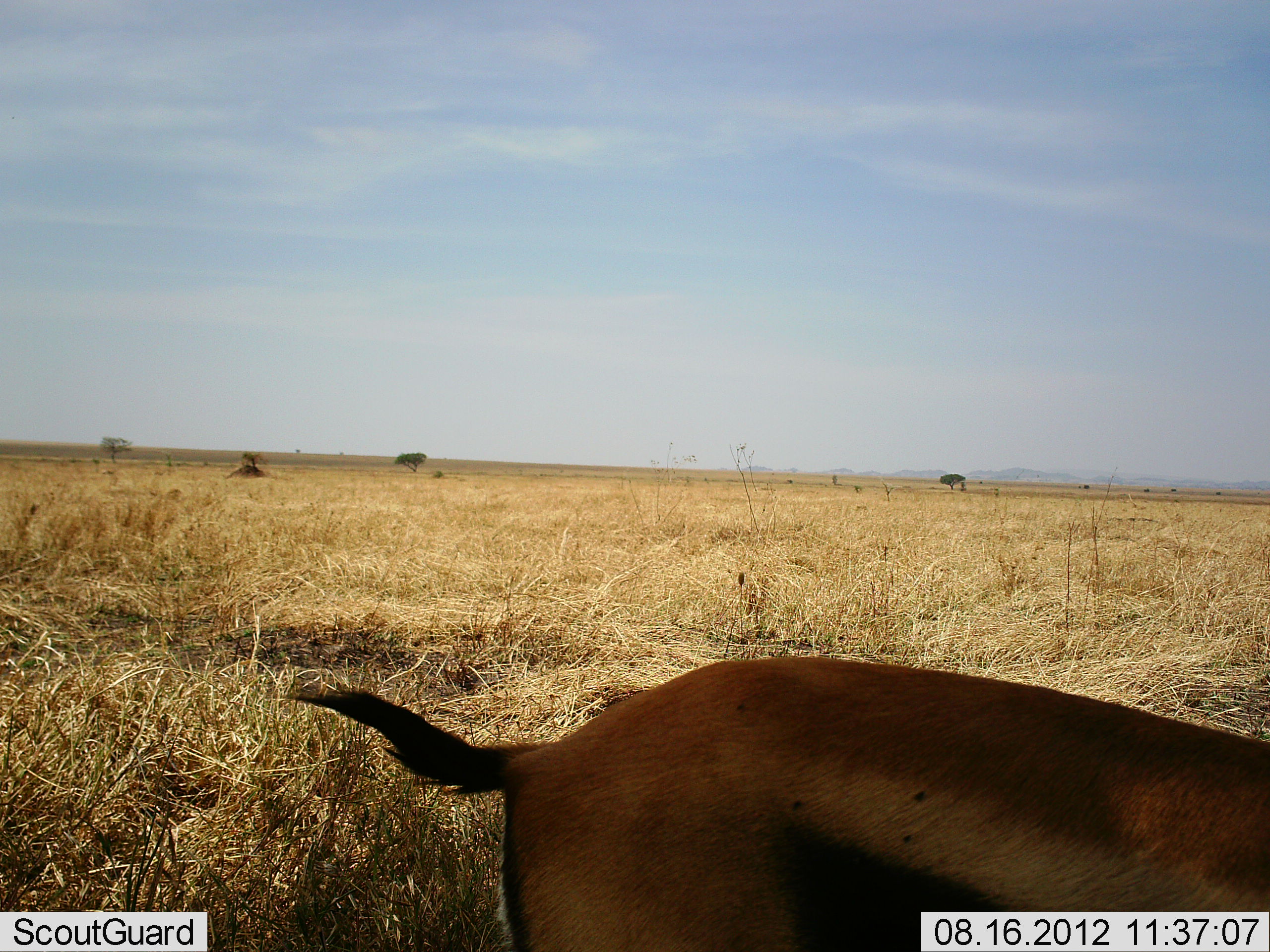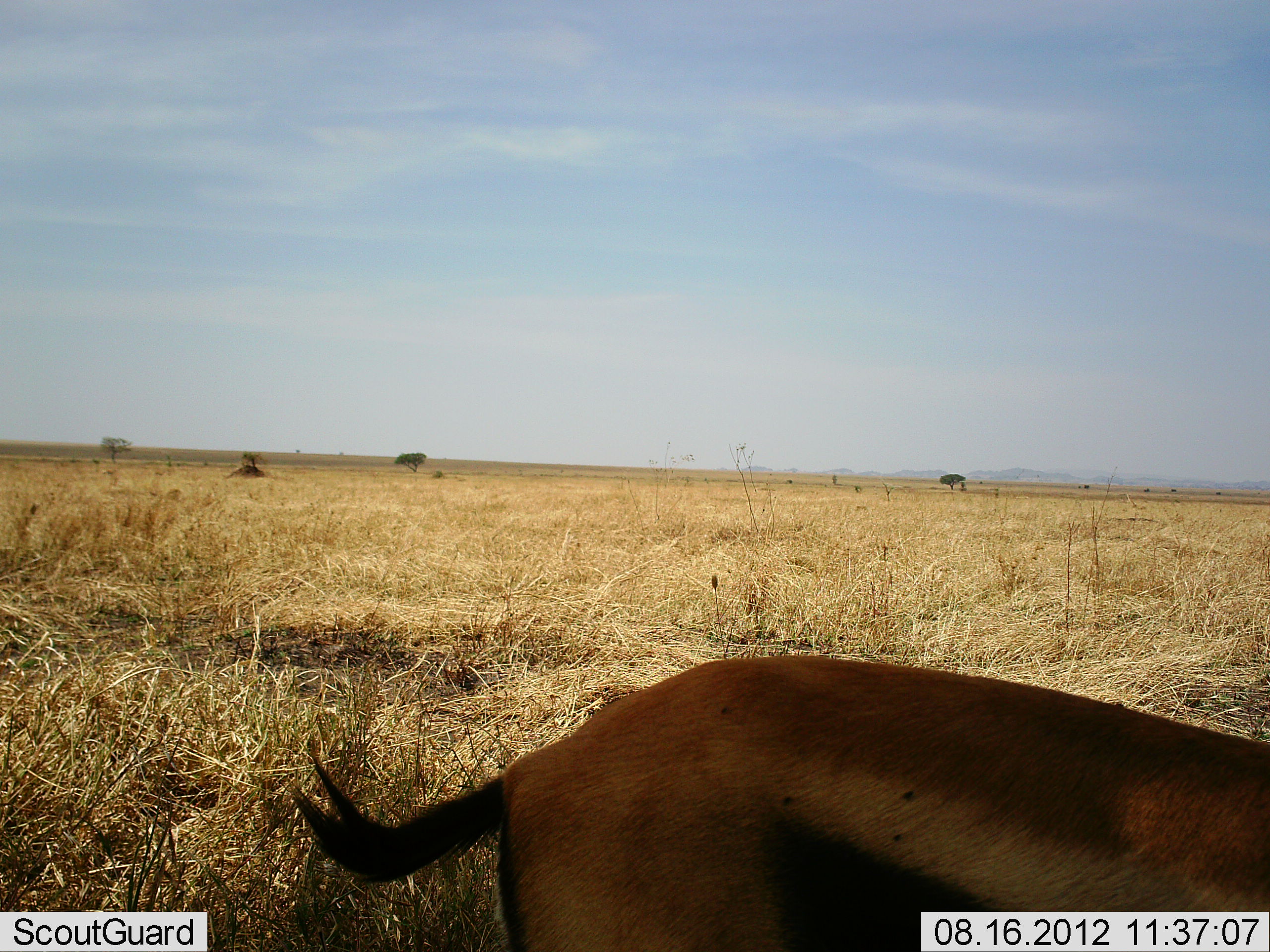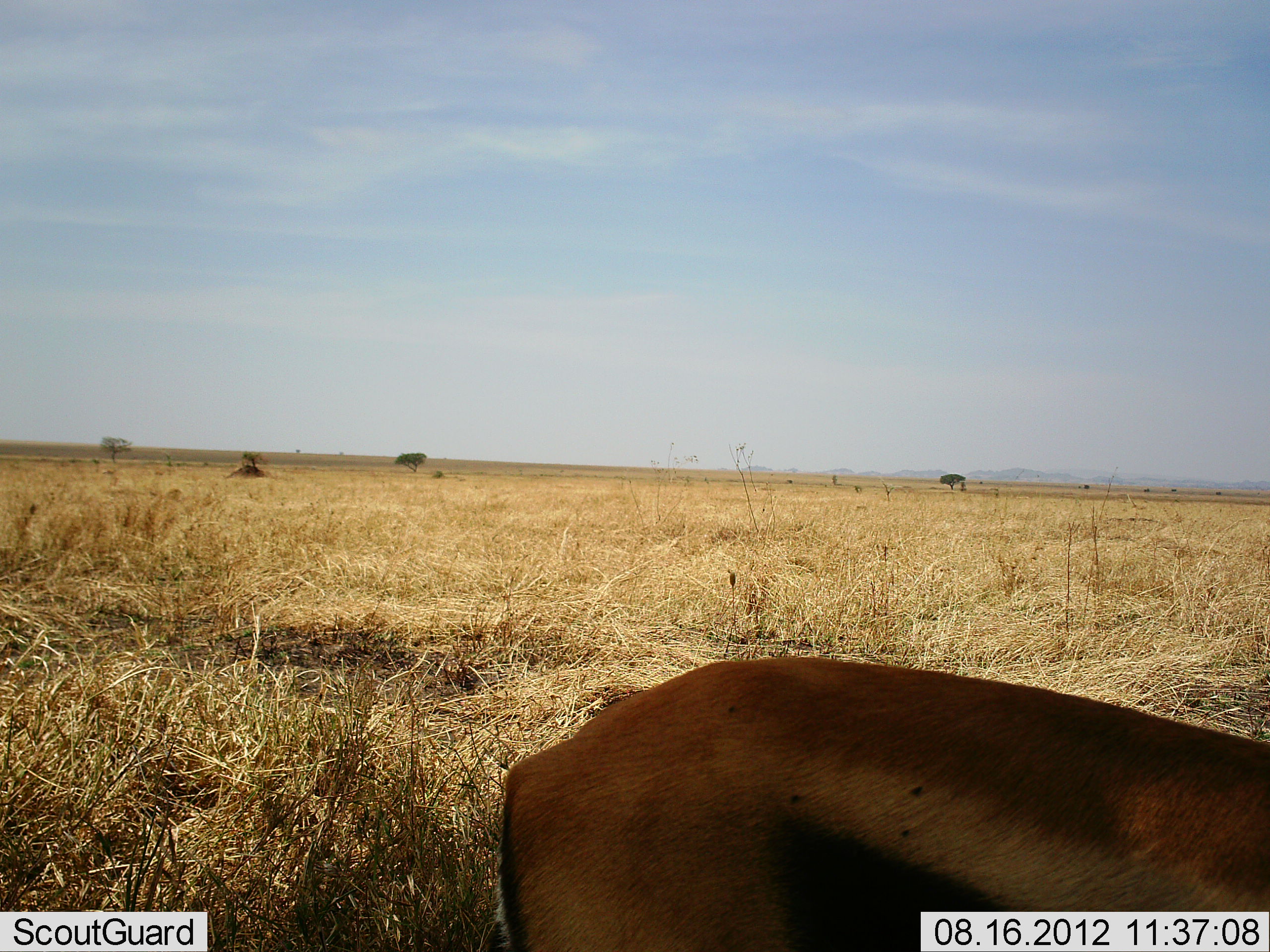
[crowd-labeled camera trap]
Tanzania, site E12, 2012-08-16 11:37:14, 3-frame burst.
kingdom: Animalia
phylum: Chordata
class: Mammalia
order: Artiodactyla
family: Bovidae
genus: Eudorcas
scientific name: Eudorcas thomsonii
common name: thomson's gazelle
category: gazellethomsons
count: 1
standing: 90%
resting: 0%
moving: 10%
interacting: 0%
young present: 0%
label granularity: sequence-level